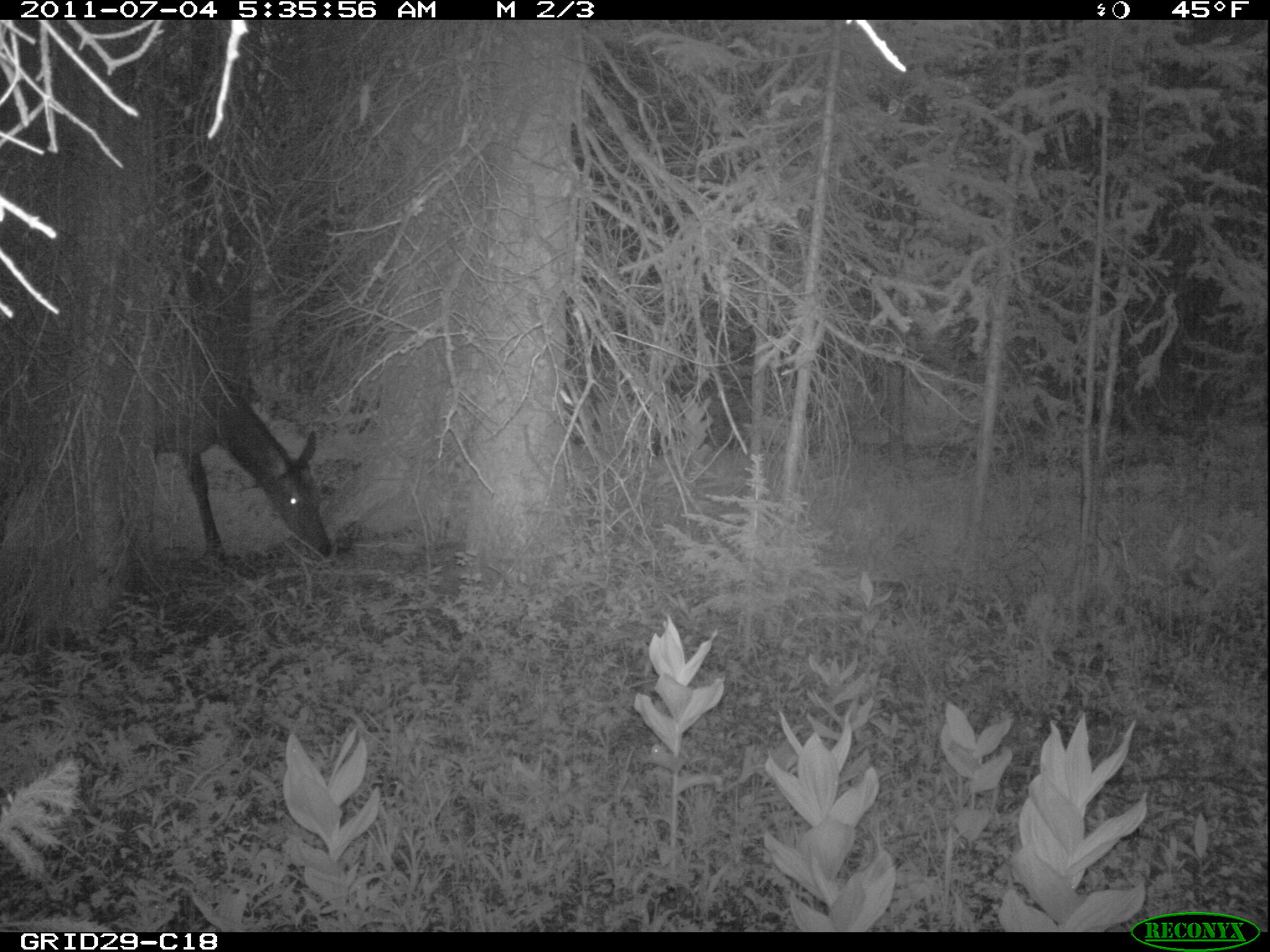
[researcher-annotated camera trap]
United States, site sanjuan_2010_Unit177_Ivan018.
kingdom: Animalia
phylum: Chordata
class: Mammalia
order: Artiodactyla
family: Cervidae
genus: Cervus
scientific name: Cervus elaphus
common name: red deer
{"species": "Cervus elaphus (red deer)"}